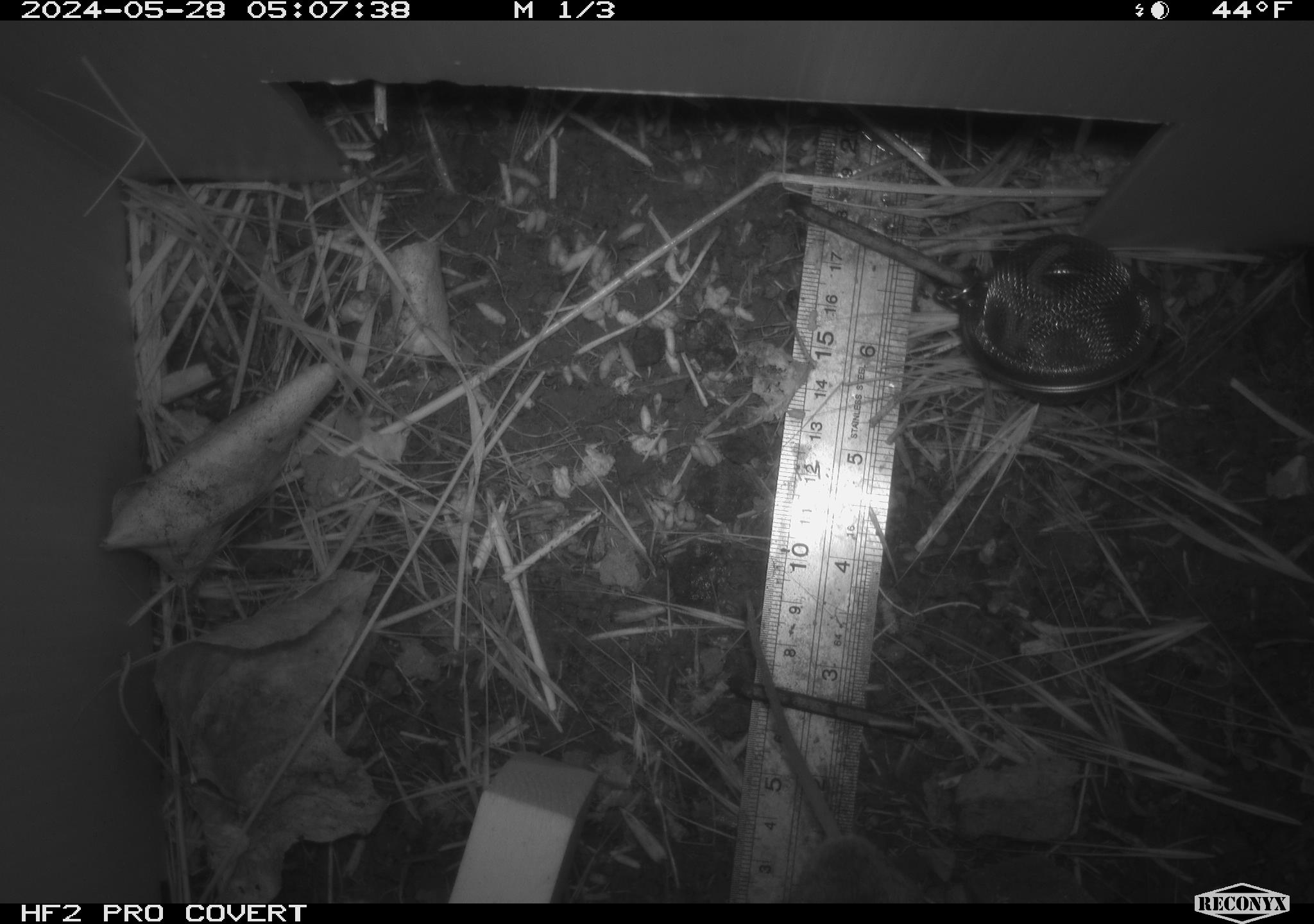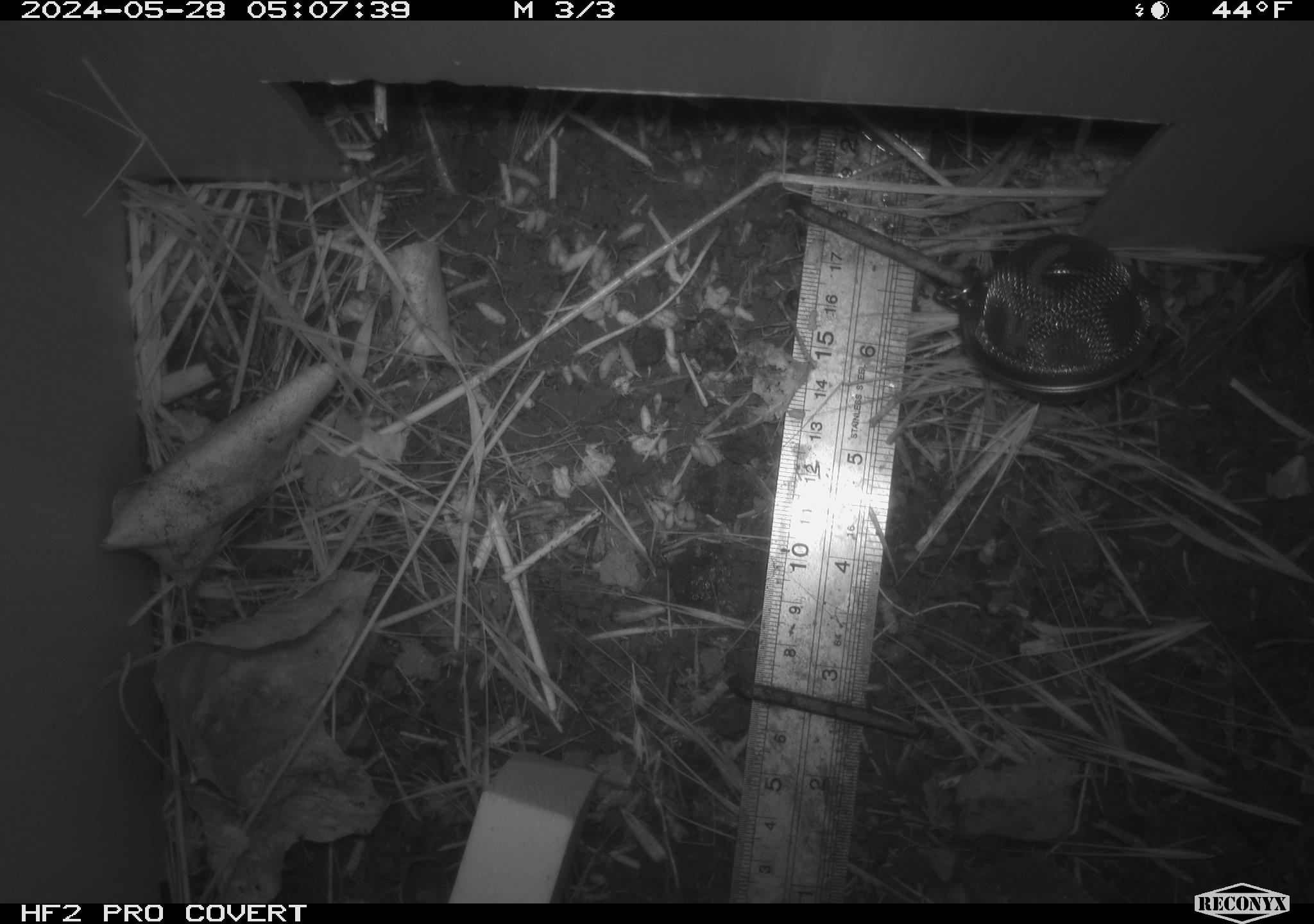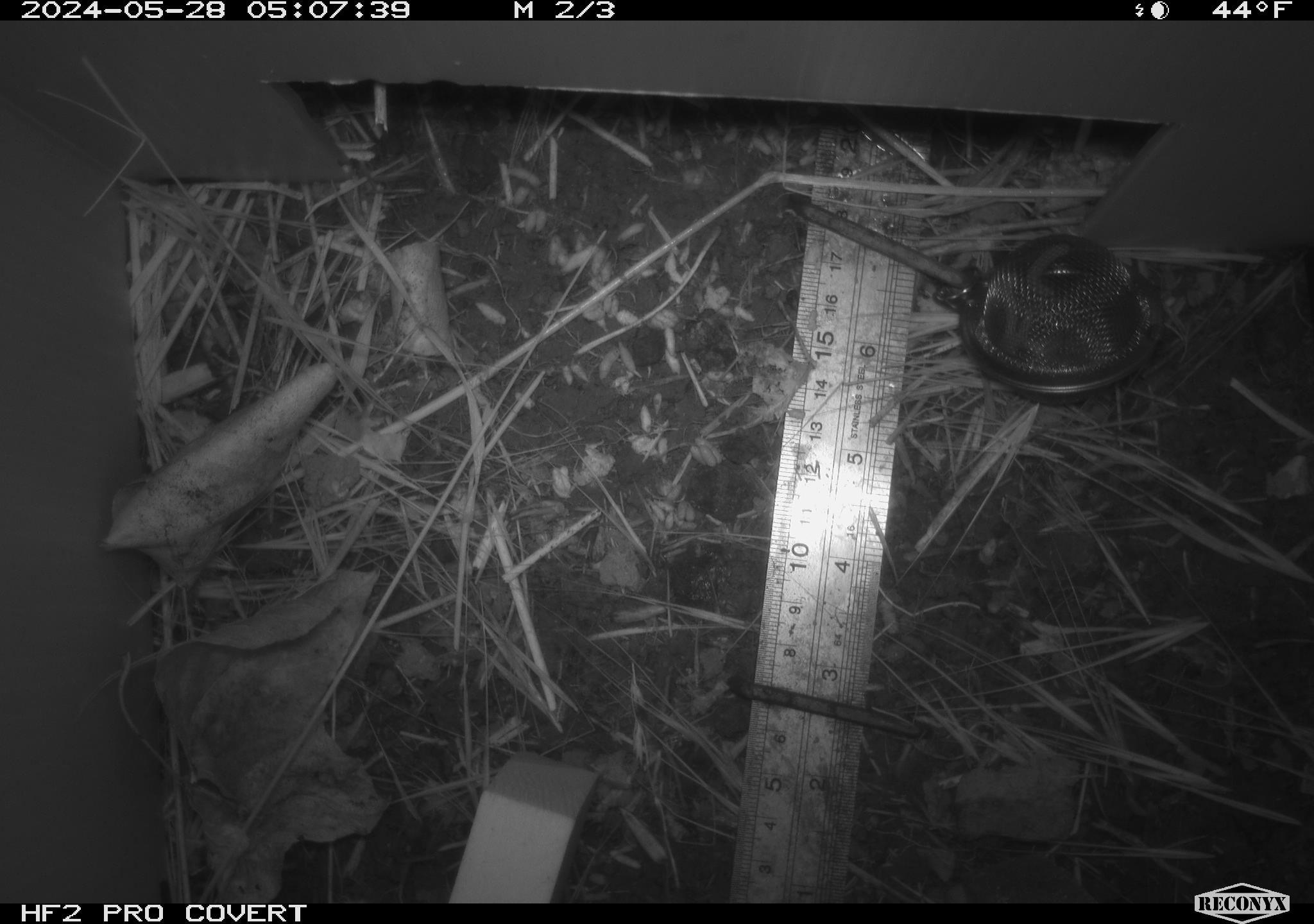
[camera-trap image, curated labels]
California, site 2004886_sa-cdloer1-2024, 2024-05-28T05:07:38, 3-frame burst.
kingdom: Animalia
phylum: Chordata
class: Mammalia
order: Rodentia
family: Cricetidae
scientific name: Arvicolinae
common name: voles, lemmings, and muskrats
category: arvicolinae subfamily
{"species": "arvicolinae subfamily (voles, lemmings, and muskrats) (Arvicolinae)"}